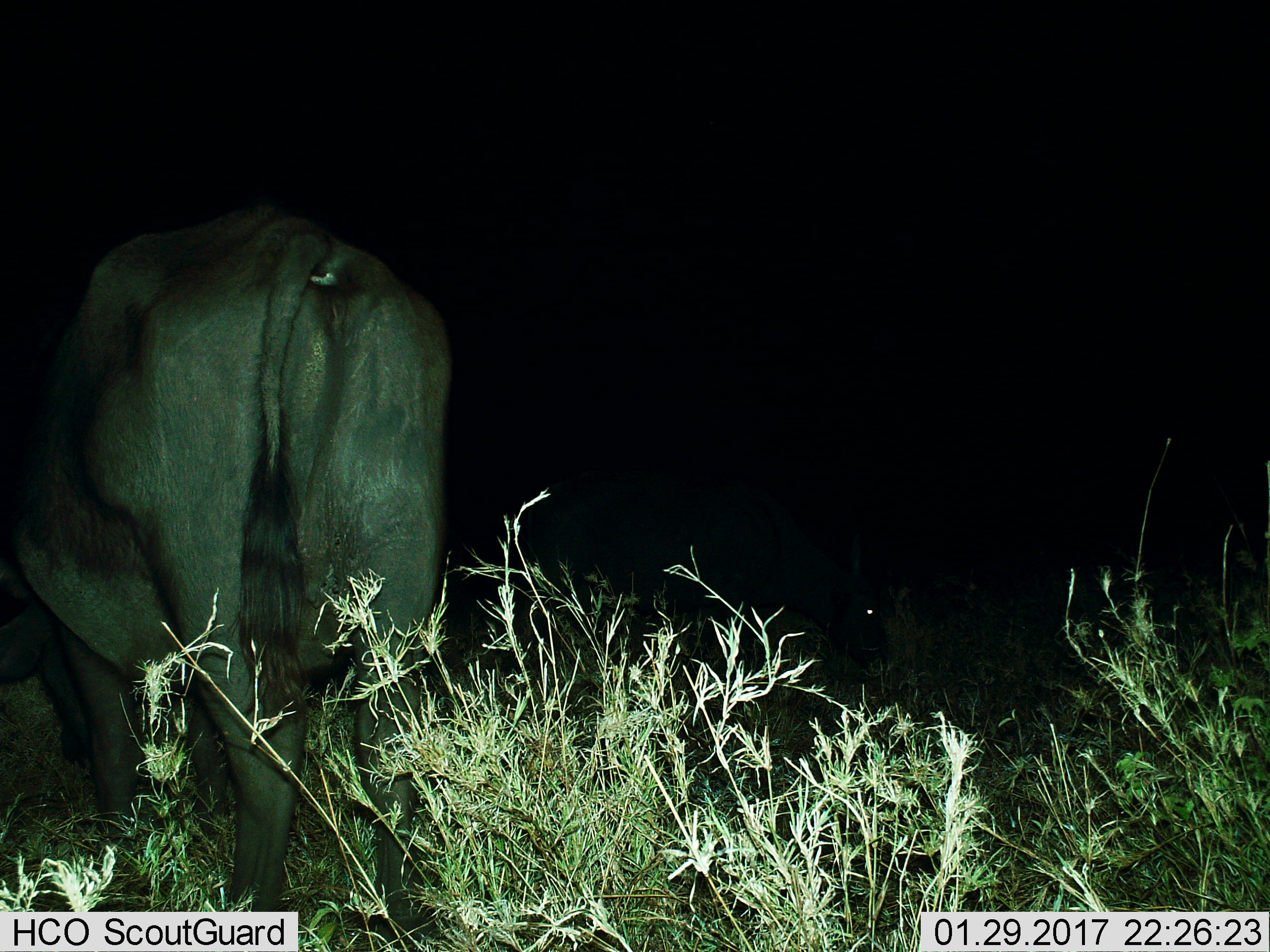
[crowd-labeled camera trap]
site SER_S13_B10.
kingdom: Animalia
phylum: Chordata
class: Mammalia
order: Artiodactyla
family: Bovidae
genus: Connochaetes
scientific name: Connochaetes taurinus taurinus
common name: blue wildebeest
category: wildebeestblue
Wildebeestblue (blue wildebeest) (Connochaetes taurinus taurinus), count 1. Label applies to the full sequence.